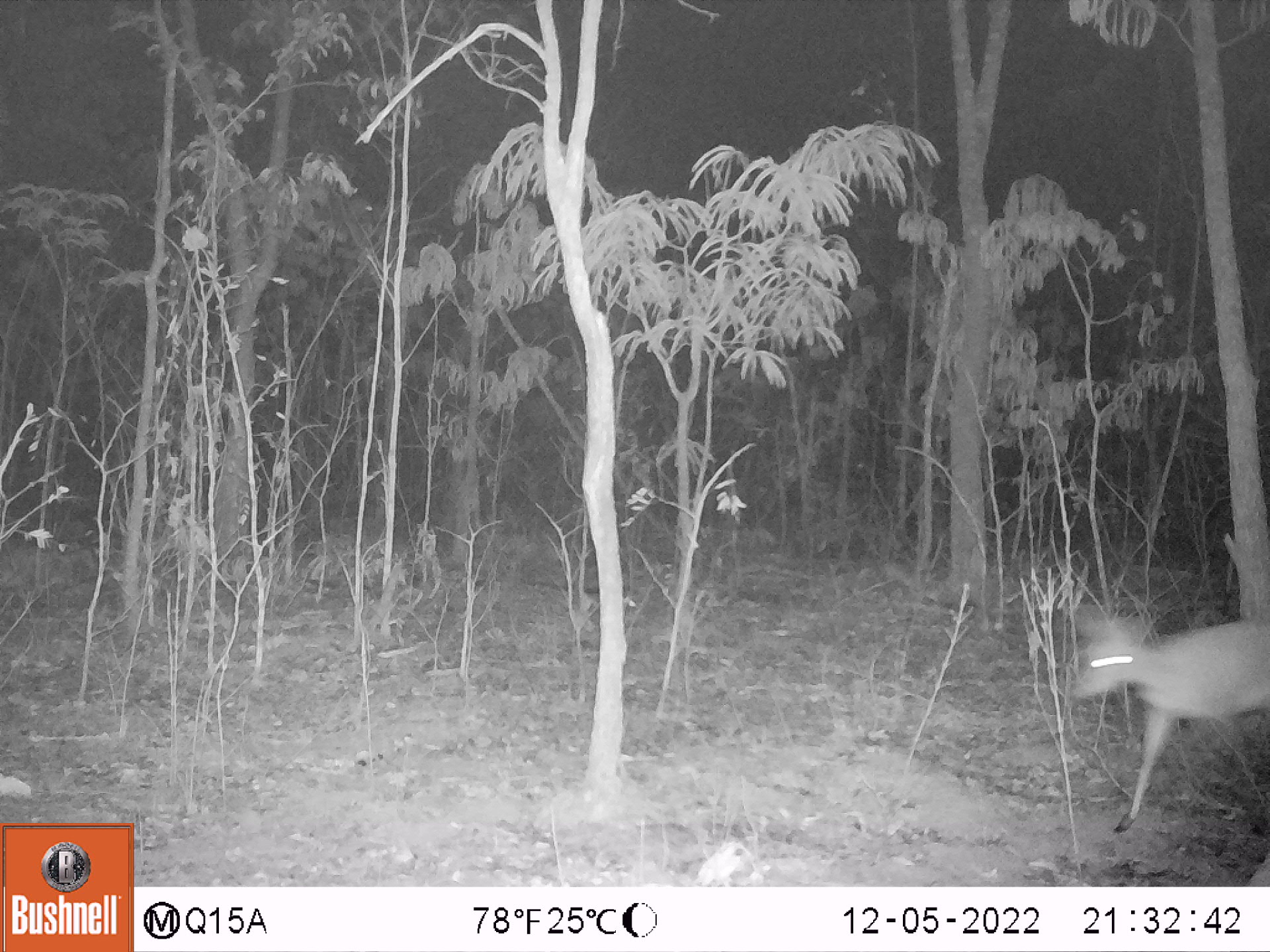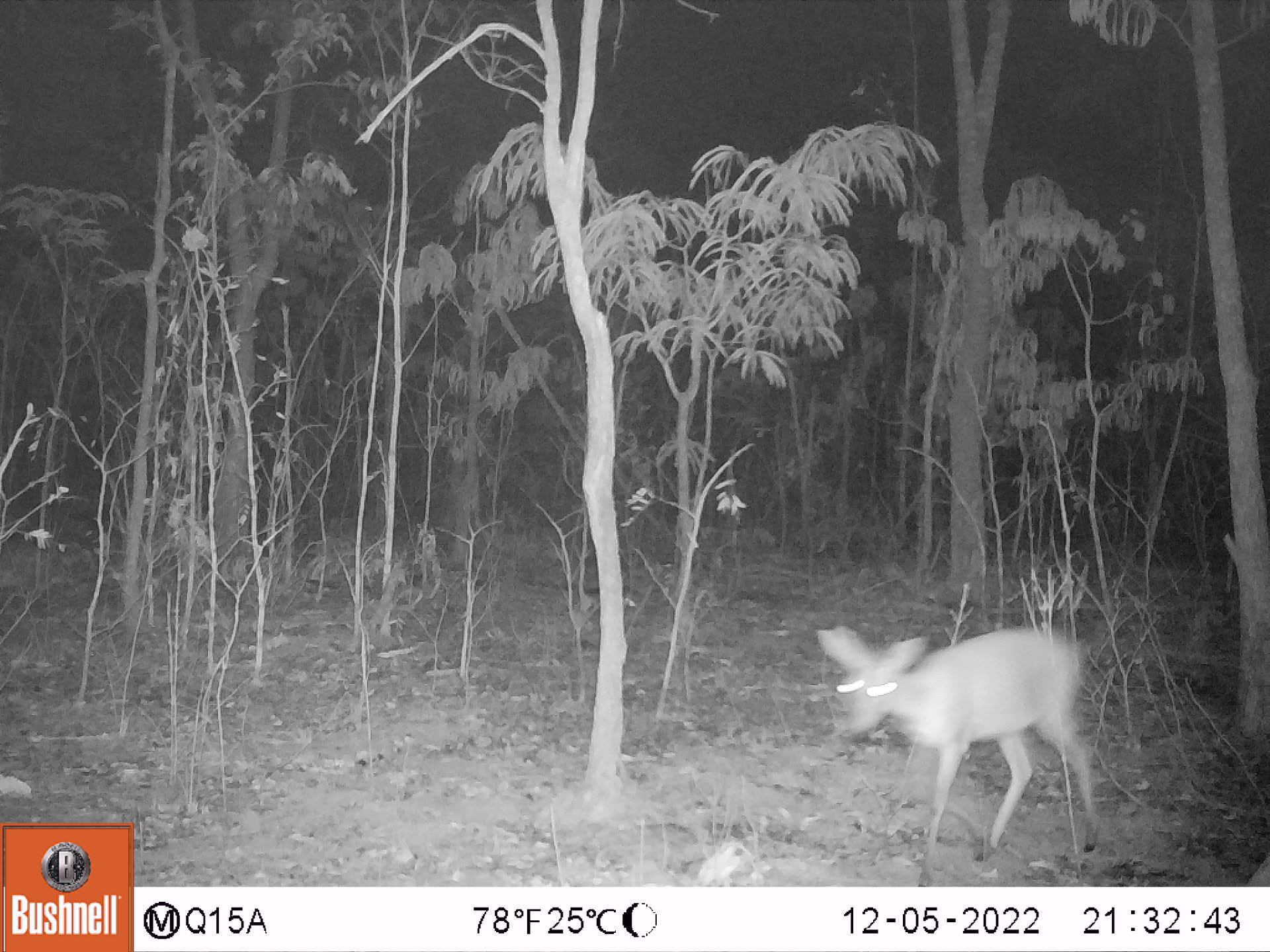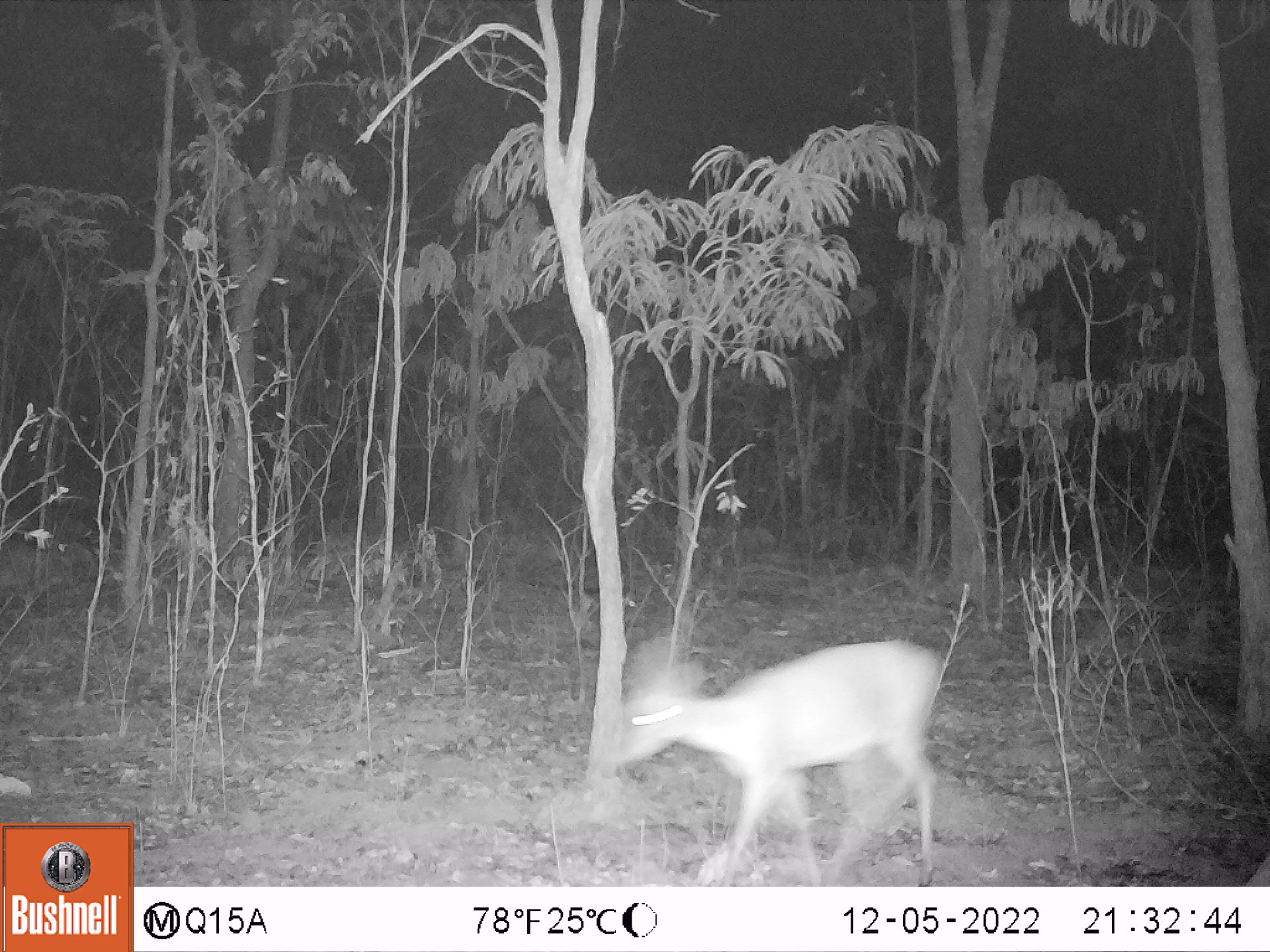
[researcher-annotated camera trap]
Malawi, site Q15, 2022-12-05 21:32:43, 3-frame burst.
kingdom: Animalia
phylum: Chordata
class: Mammalia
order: Artiodactyla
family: Bovidae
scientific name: Antilopinae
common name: small antelope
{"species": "small antelope (Antilopinae)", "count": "1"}